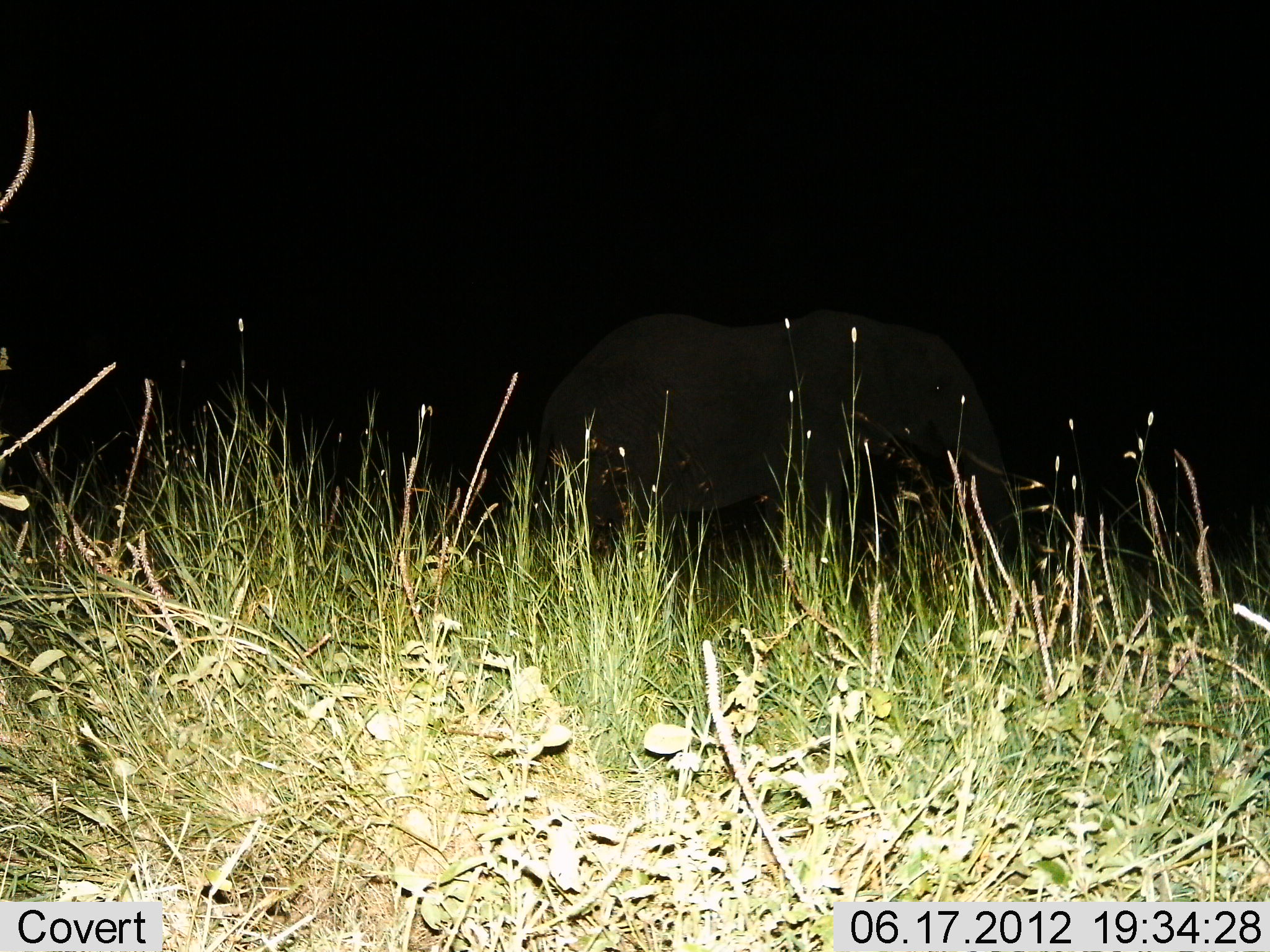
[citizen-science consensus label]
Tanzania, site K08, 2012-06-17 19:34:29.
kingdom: Animalia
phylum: Chordata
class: Mammalia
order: Proboscidea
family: Elephantidae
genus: Loxodonta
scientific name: Loxodonta africana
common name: african bush elephant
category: elephant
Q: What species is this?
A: Elephant (african bush elephant) (Loxodonta africana).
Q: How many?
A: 1.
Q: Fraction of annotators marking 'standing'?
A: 40%.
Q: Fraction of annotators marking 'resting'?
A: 0%.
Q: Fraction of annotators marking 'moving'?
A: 60%.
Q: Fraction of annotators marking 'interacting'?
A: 0%.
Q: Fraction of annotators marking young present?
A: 0%.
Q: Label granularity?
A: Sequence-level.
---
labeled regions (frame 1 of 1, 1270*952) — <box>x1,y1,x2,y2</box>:
animal: <box>529,307,1028,591</box>